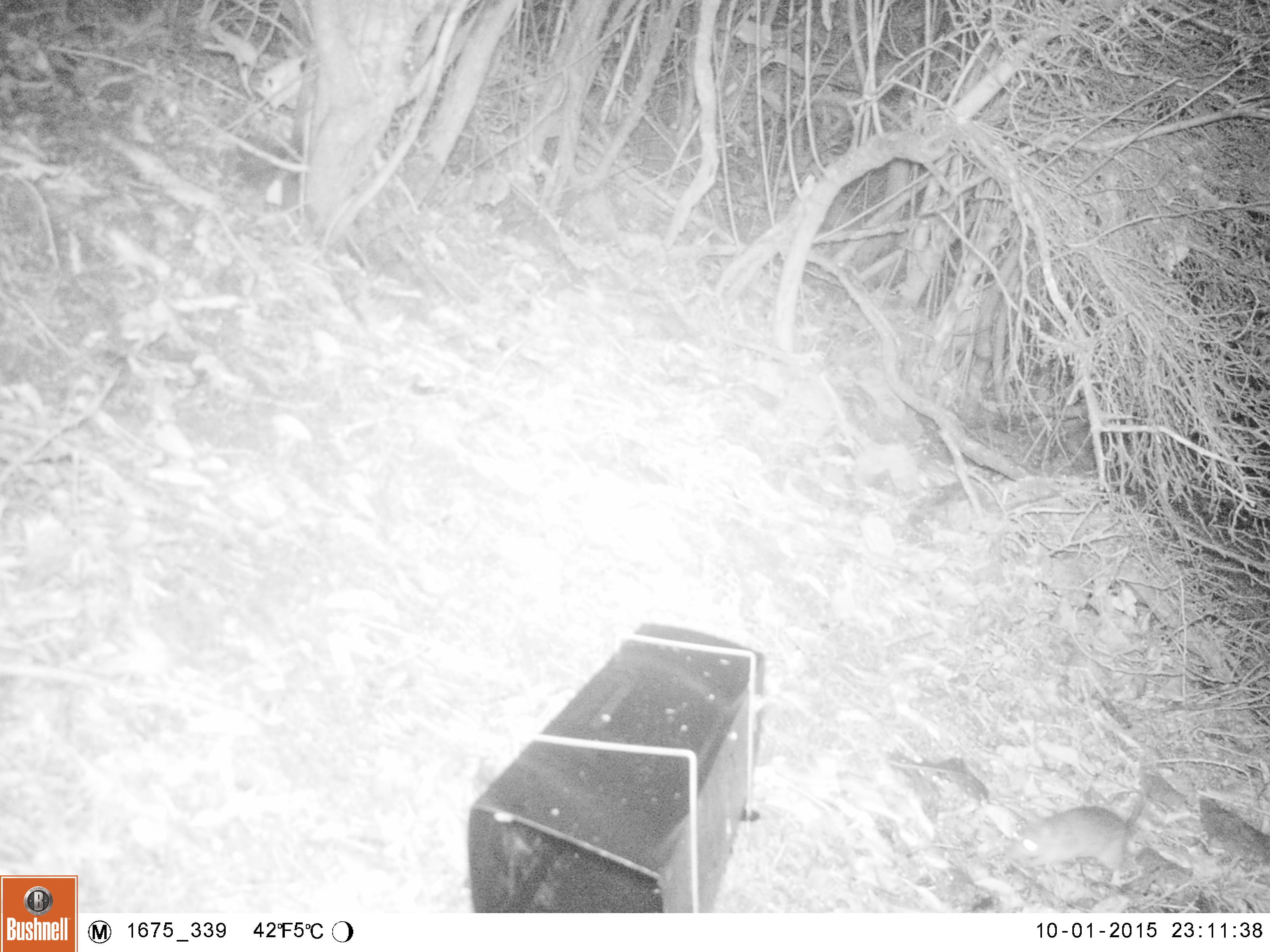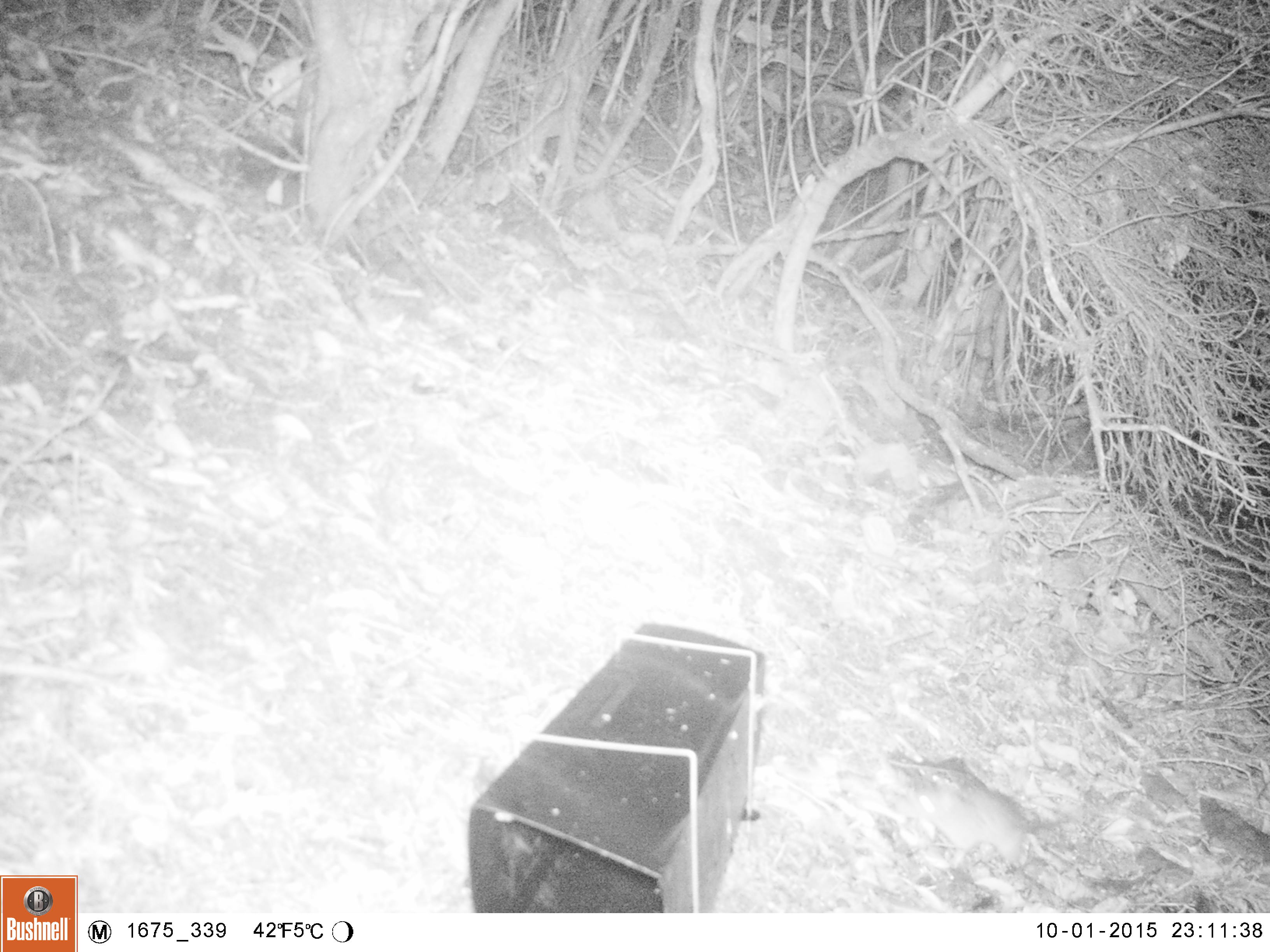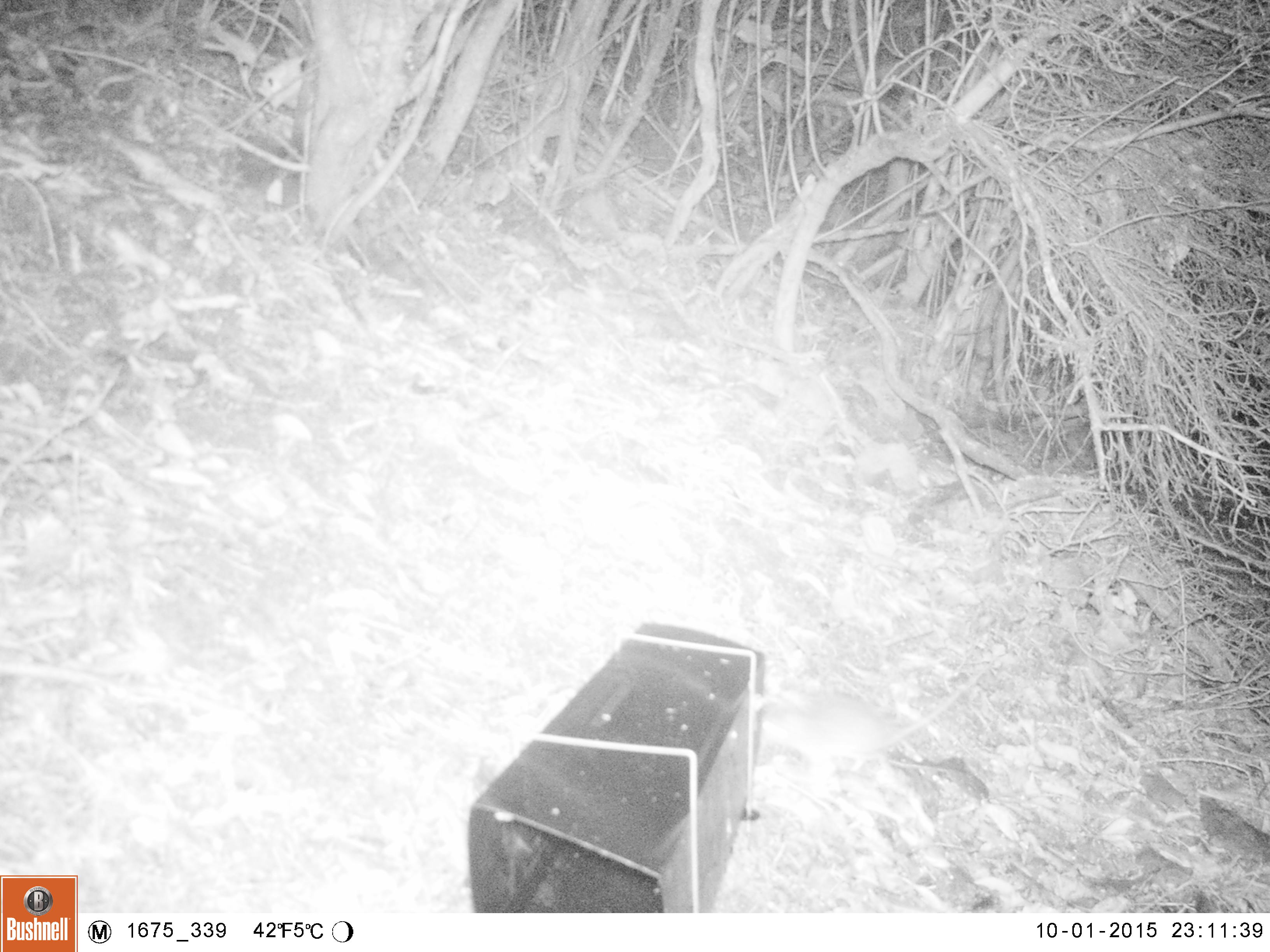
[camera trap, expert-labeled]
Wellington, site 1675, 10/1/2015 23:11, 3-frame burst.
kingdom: Animalia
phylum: Chordata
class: Mammalia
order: Rodentia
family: Muridae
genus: Rattus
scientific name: Rattus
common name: rat